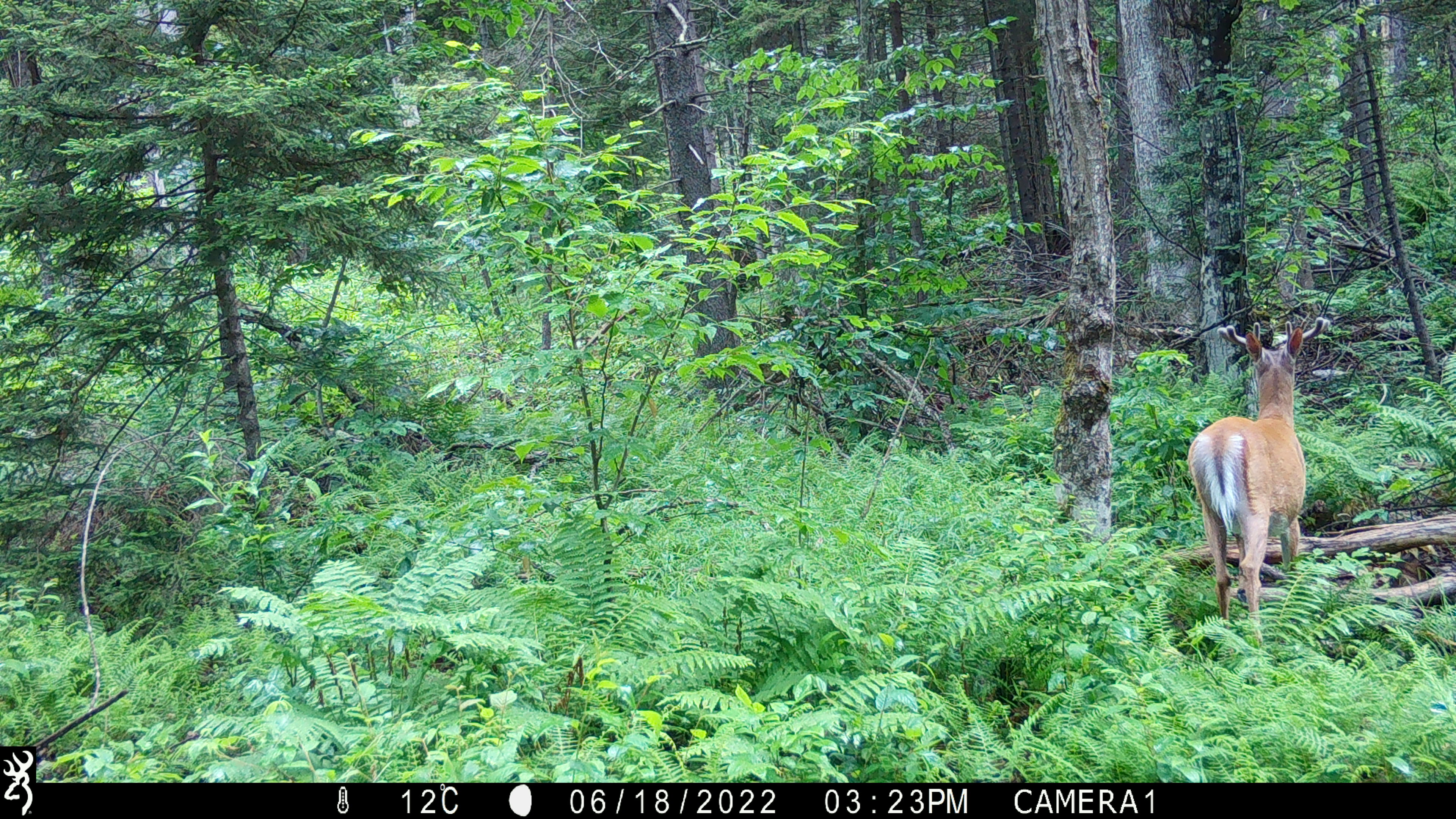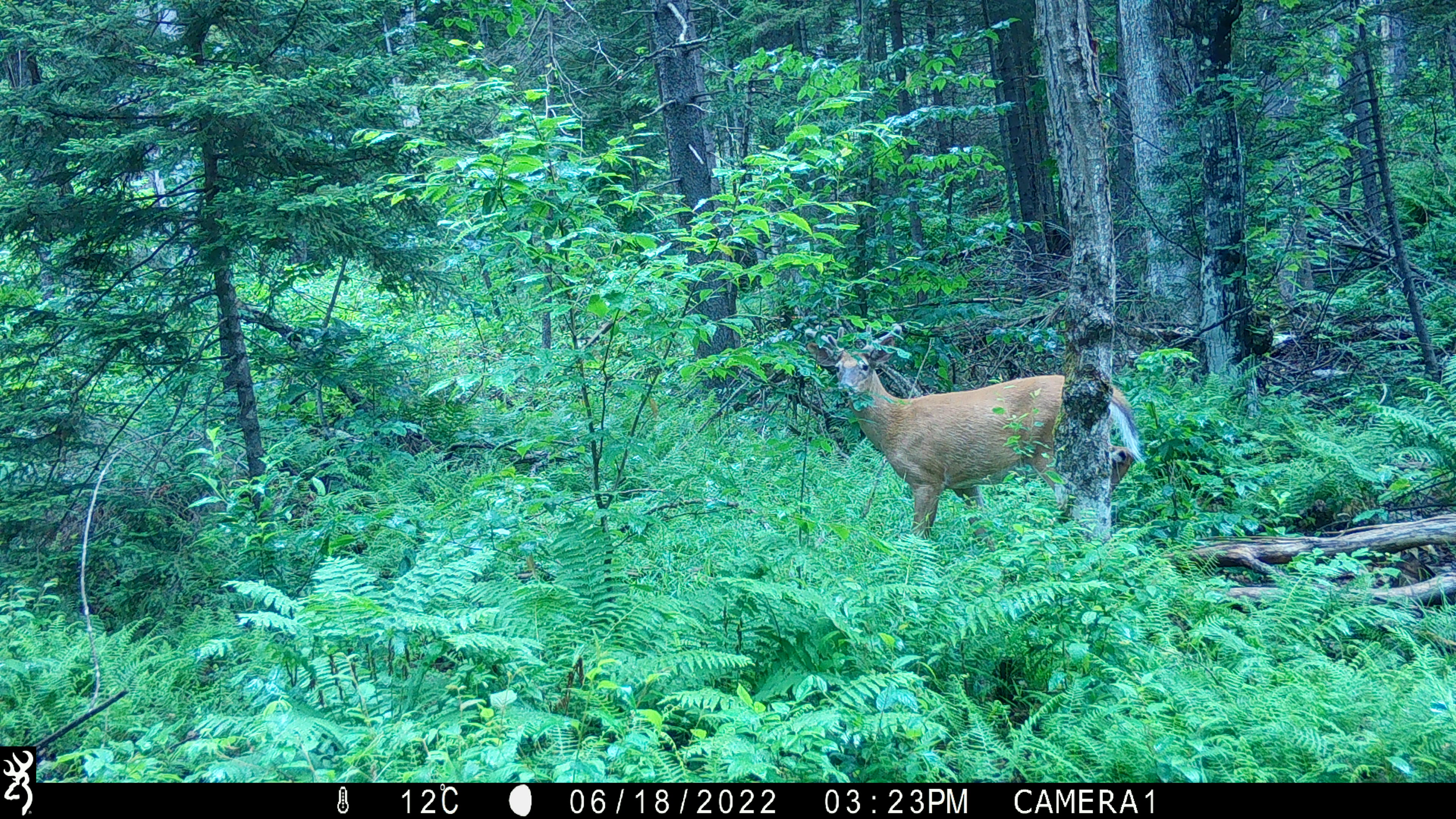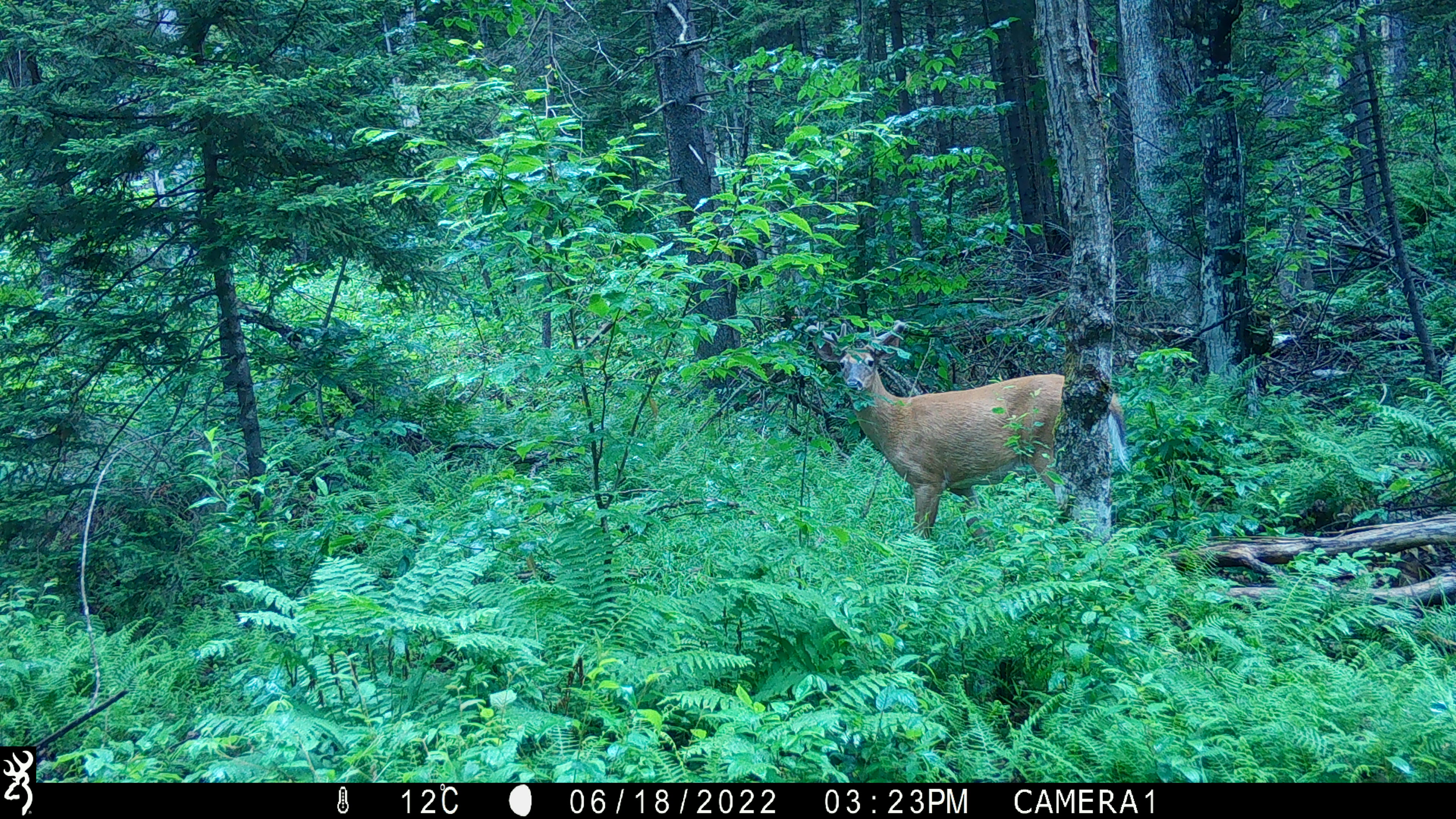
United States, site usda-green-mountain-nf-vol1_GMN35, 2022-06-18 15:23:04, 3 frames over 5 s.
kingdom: Animalia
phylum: Chordata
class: Mammalia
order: Artiodactyla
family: Cervidae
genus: Odocoileus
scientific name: Odocoileus virginianus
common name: white-tailed deer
White-tailed deer (Odocoileus virginianus).